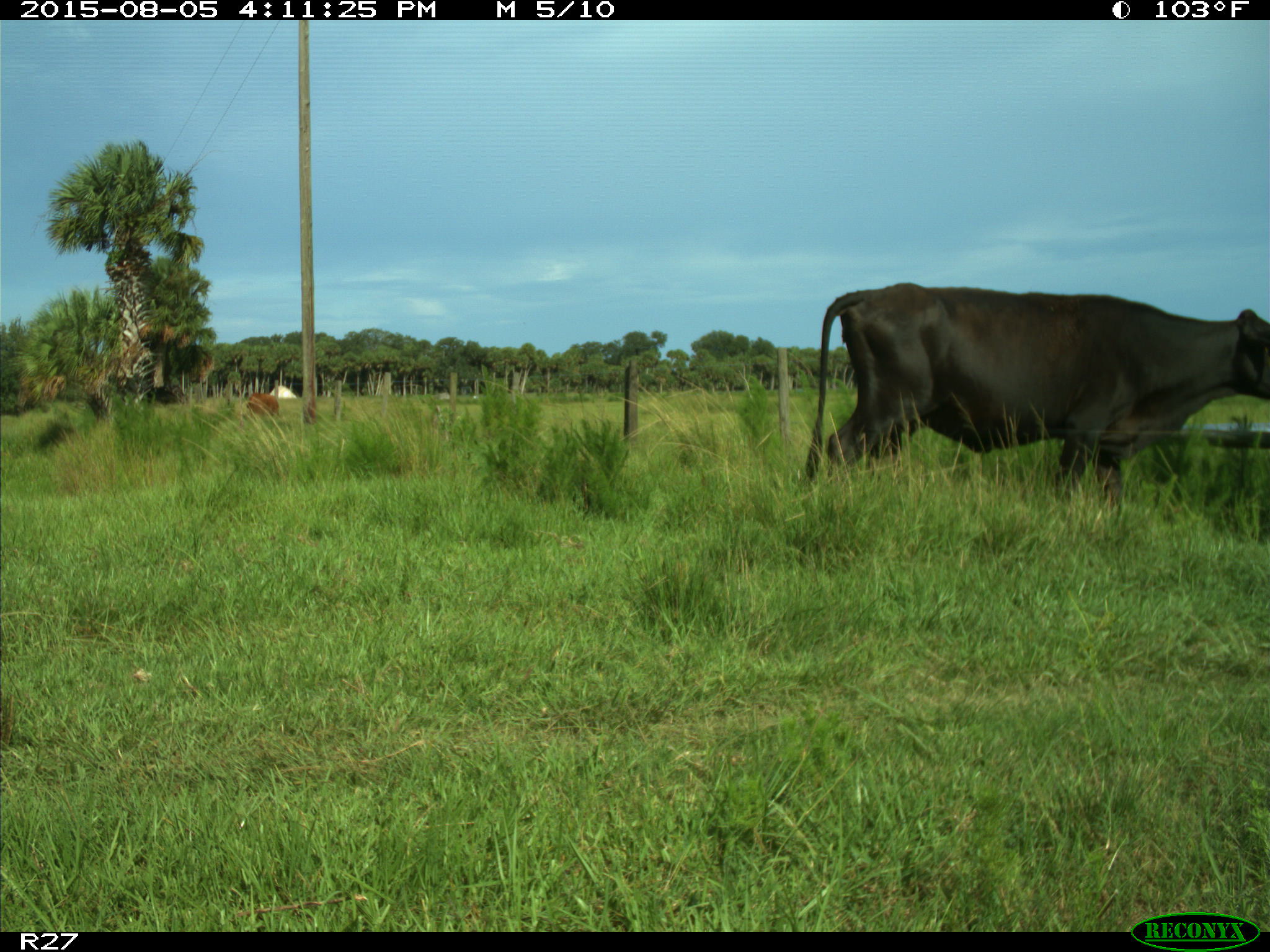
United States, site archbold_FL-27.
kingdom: Animalia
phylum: Chordata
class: Mammalia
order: Artiodactyla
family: Bovidae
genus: Bos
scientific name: Bos taurus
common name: domestic cow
Bos taurus (domestic cow).